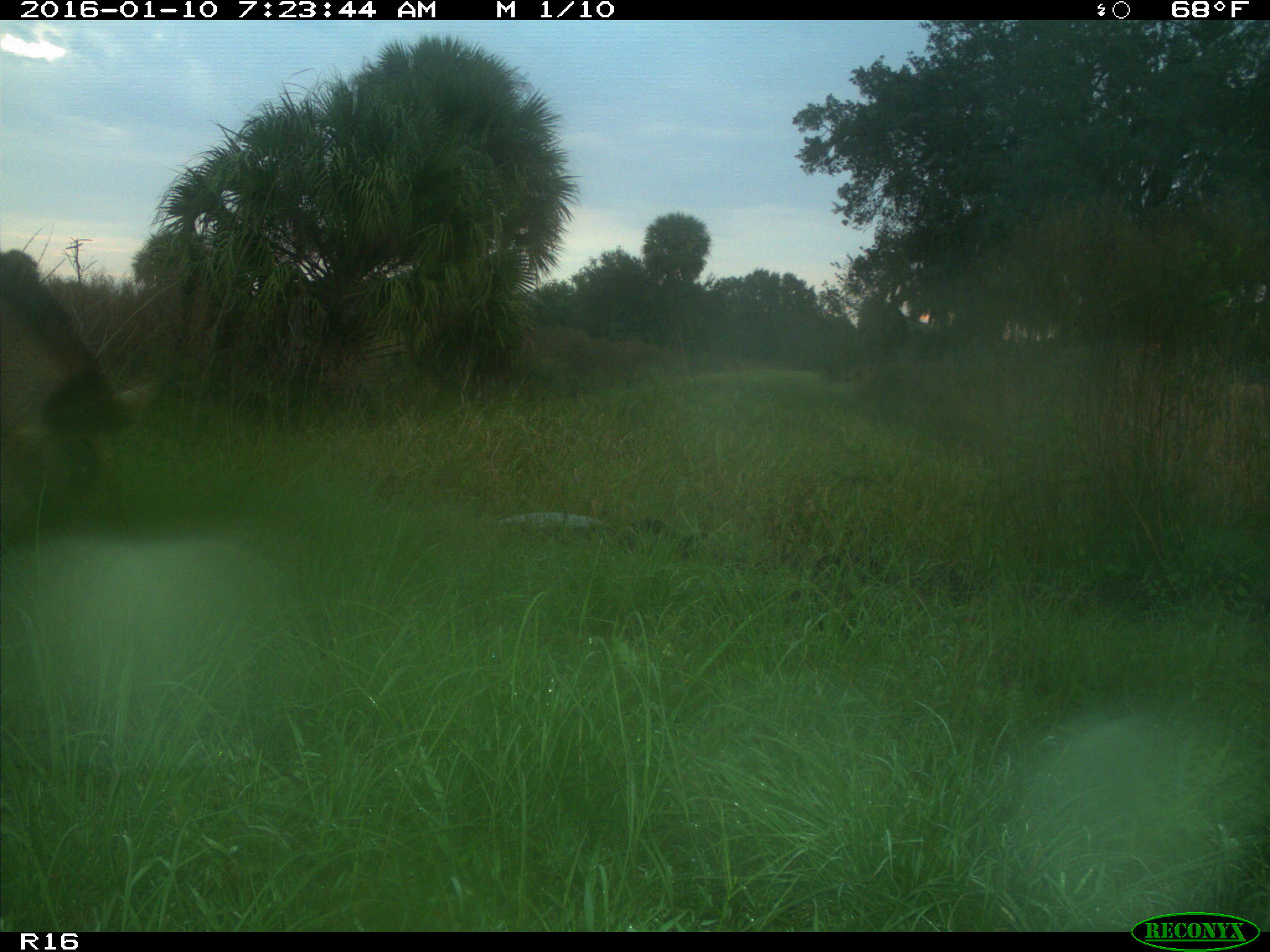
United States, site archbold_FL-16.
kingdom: Animalia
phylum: Chordata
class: Mammalia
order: Artiodactyla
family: Suidae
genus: Sus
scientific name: Sus scrofa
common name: wild boar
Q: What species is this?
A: Sus scrofa (wild boar).